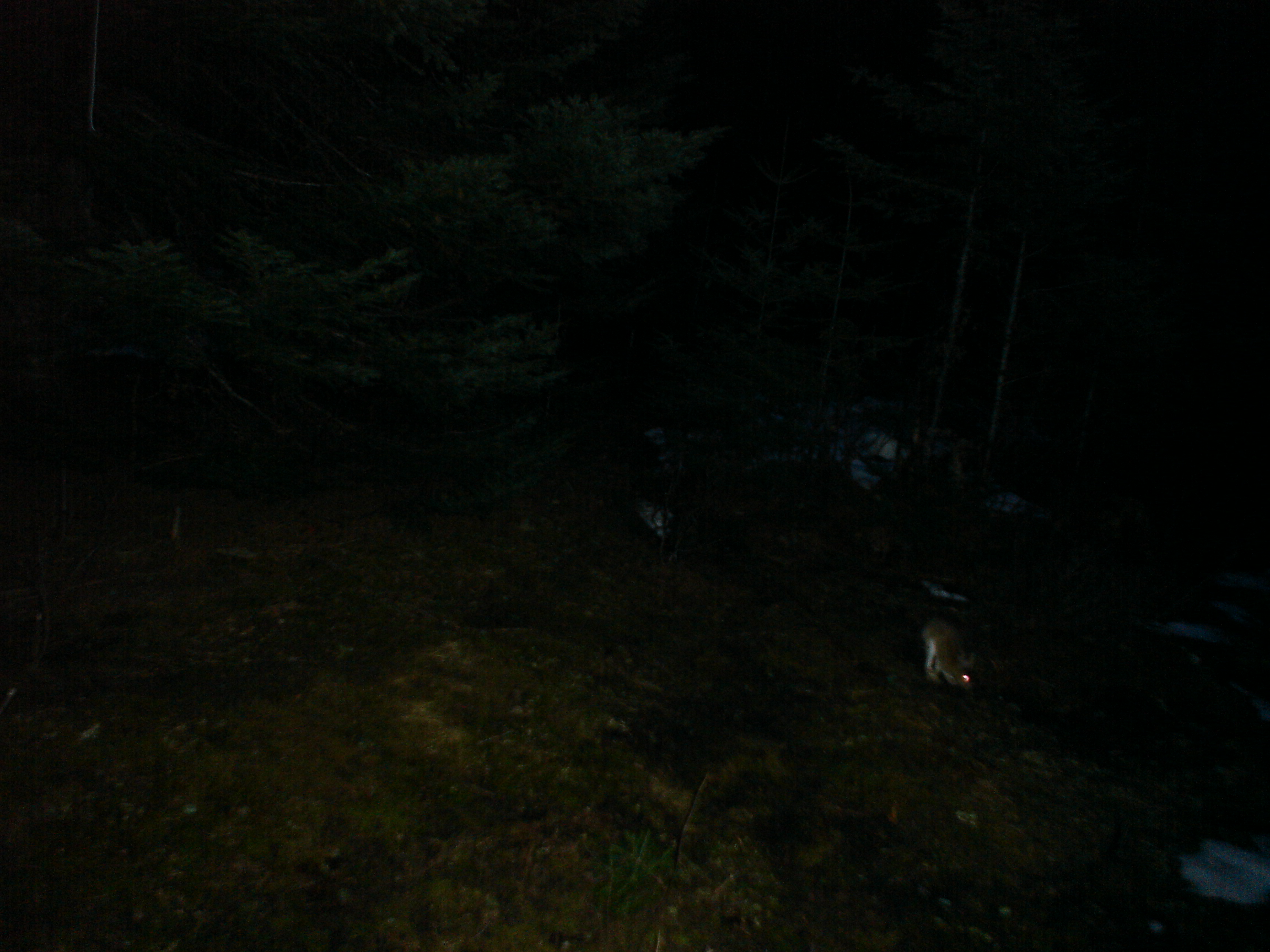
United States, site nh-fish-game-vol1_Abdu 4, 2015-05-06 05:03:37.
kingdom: Animalia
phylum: Chordata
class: Mammalia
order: Lagomorpha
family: Leporidae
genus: Lepus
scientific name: Lepus americanus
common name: snowshoe hare